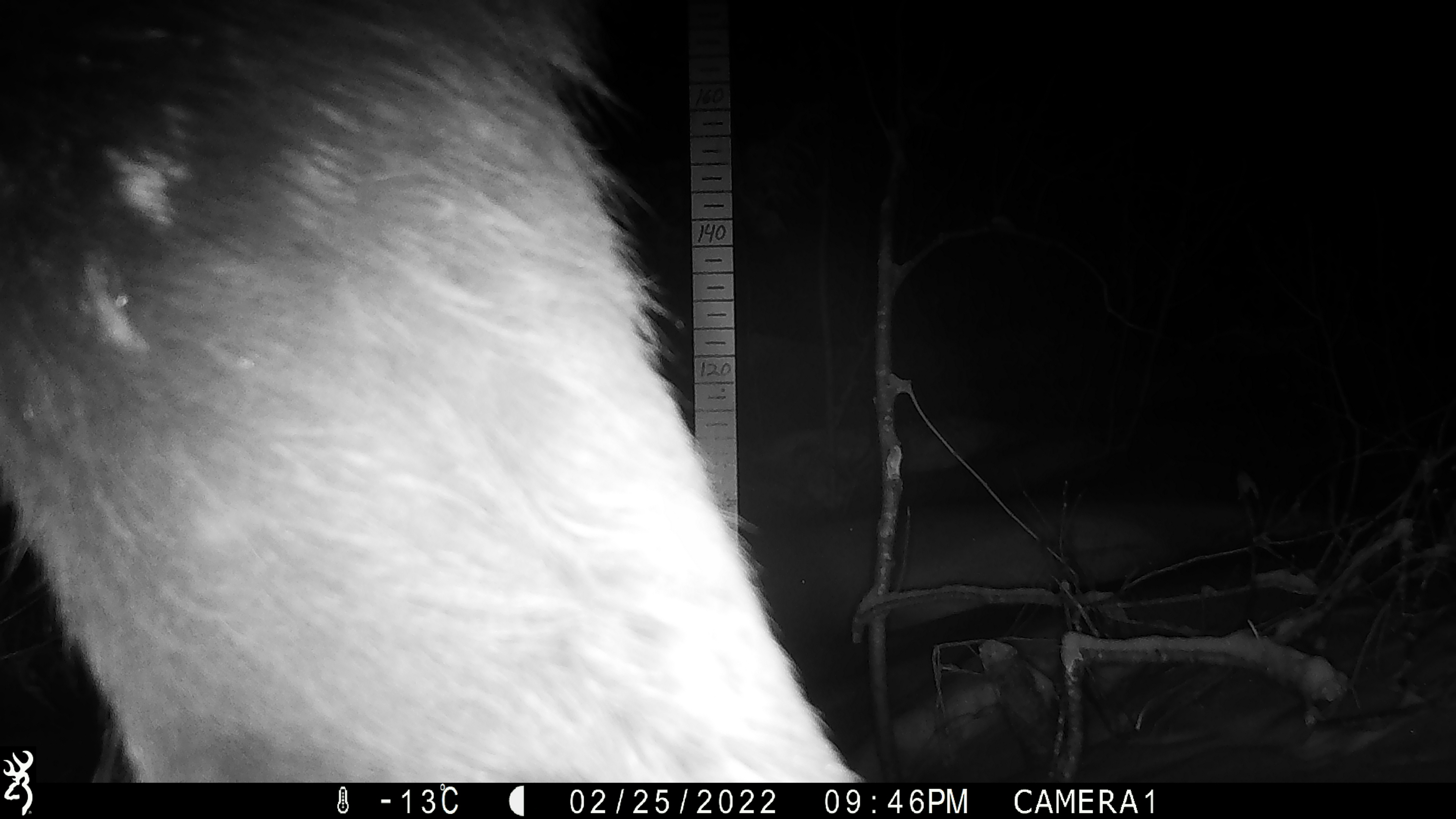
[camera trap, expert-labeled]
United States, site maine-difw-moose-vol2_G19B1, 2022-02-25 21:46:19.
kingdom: Animalia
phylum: Chordata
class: Mammalia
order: Artiodactyla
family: Cervidae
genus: Alces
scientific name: Alces alces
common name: moose